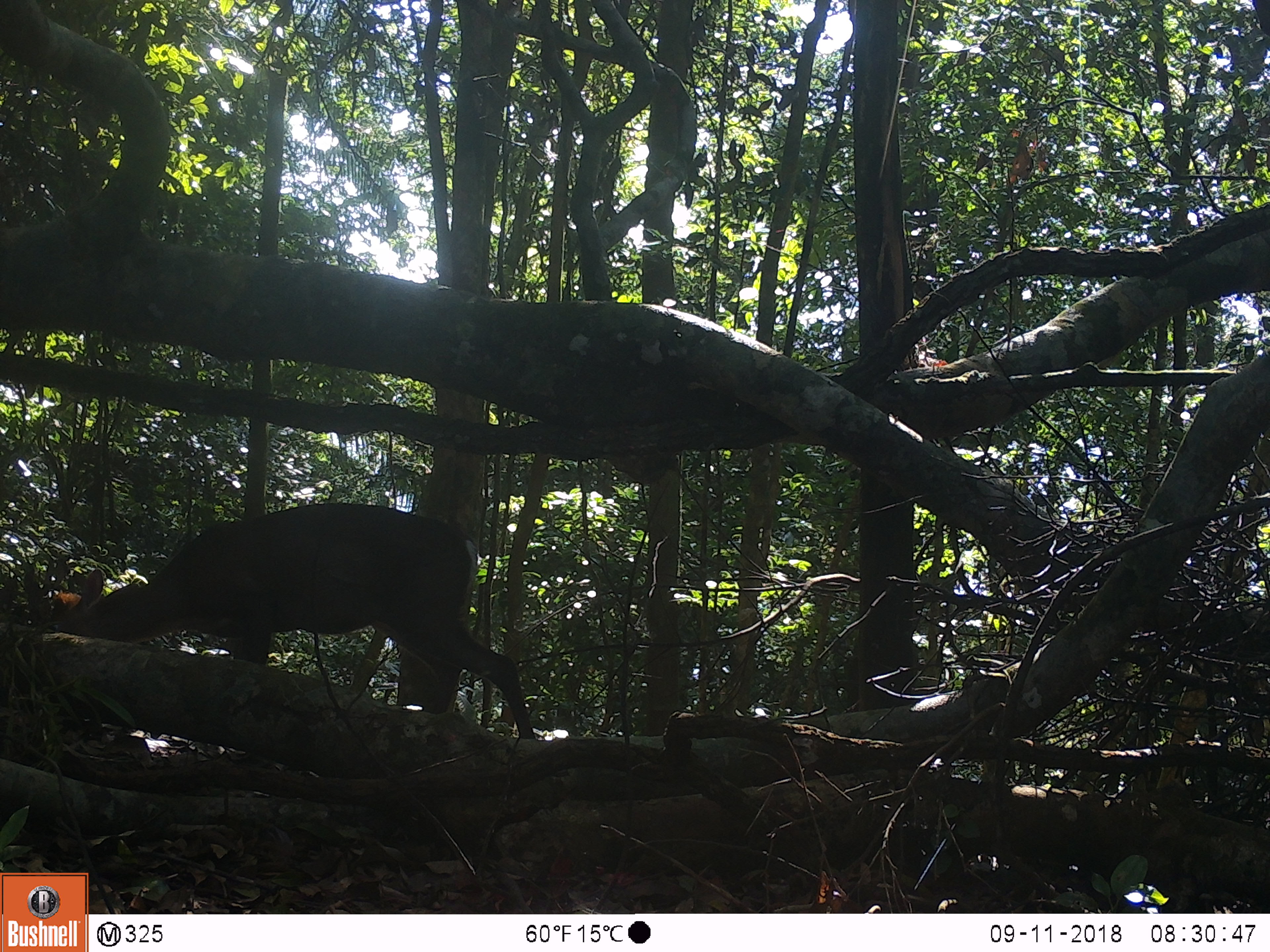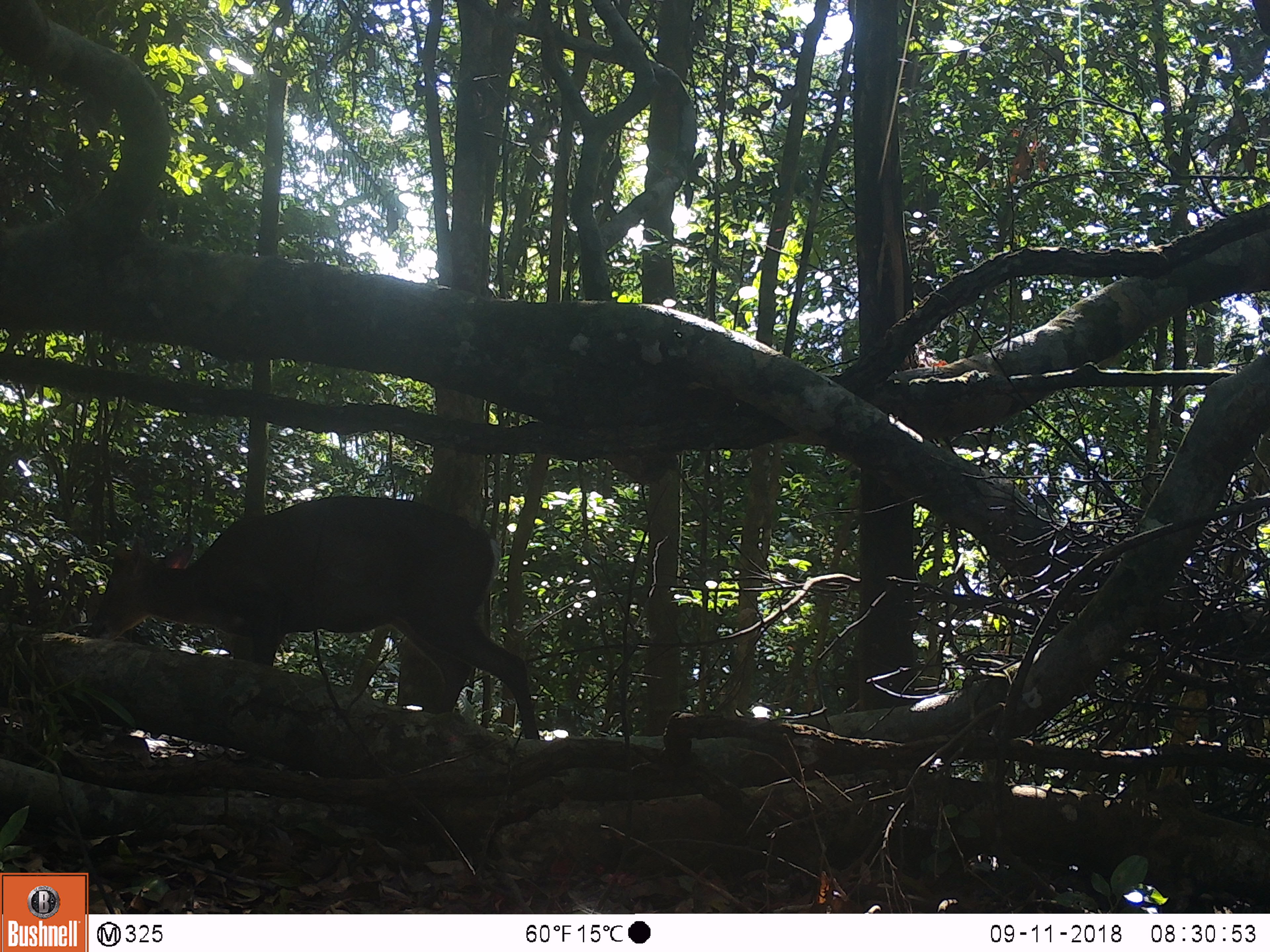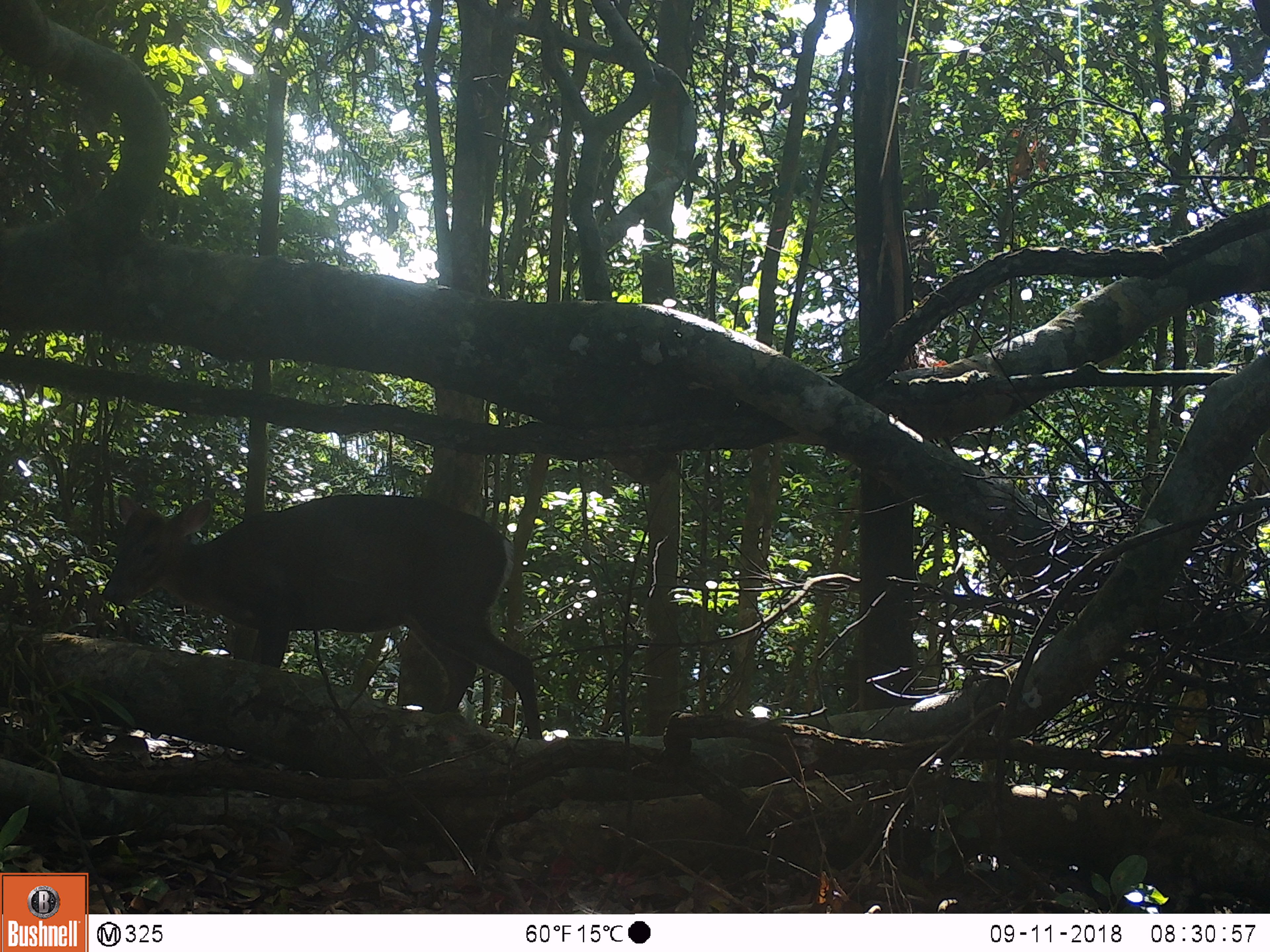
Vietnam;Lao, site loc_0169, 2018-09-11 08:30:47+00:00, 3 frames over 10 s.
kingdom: Animalia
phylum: Chordata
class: Mammalia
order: Artiodactyla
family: Cervidae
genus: Muntiacus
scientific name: Muntiacus rooseveltorum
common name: roosevelt's muntjac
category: roosevelts muntjac group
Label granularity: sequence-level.